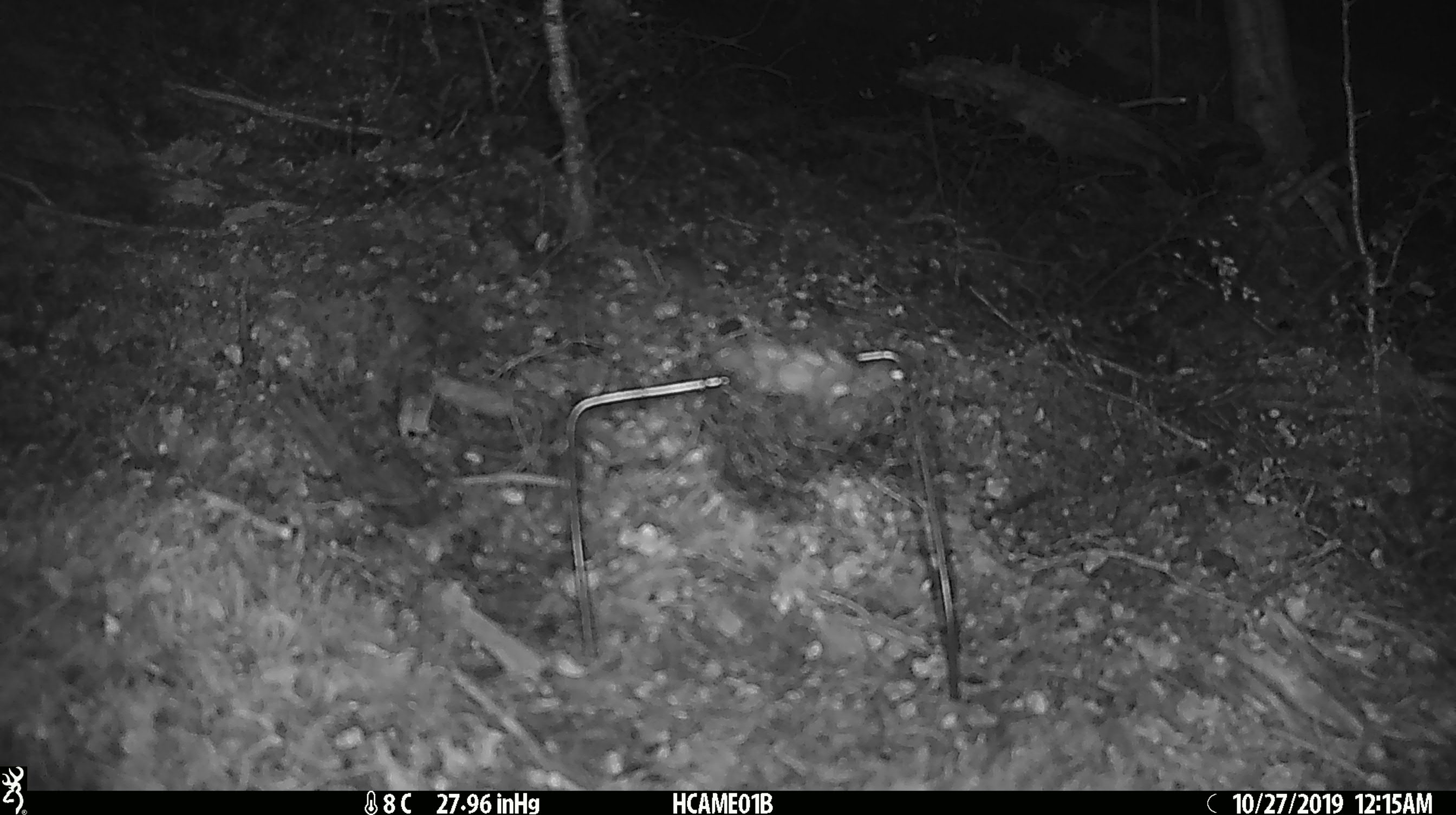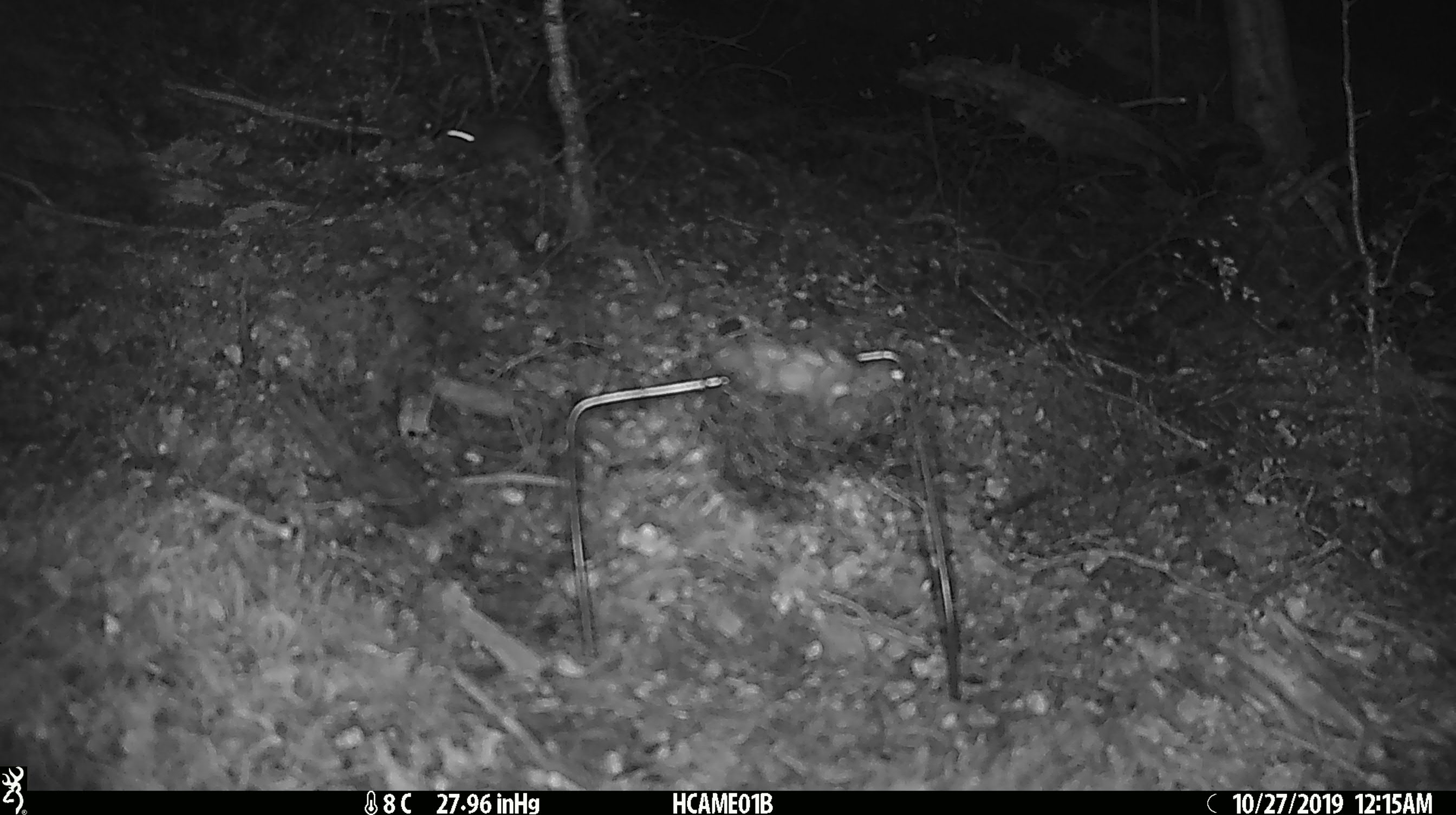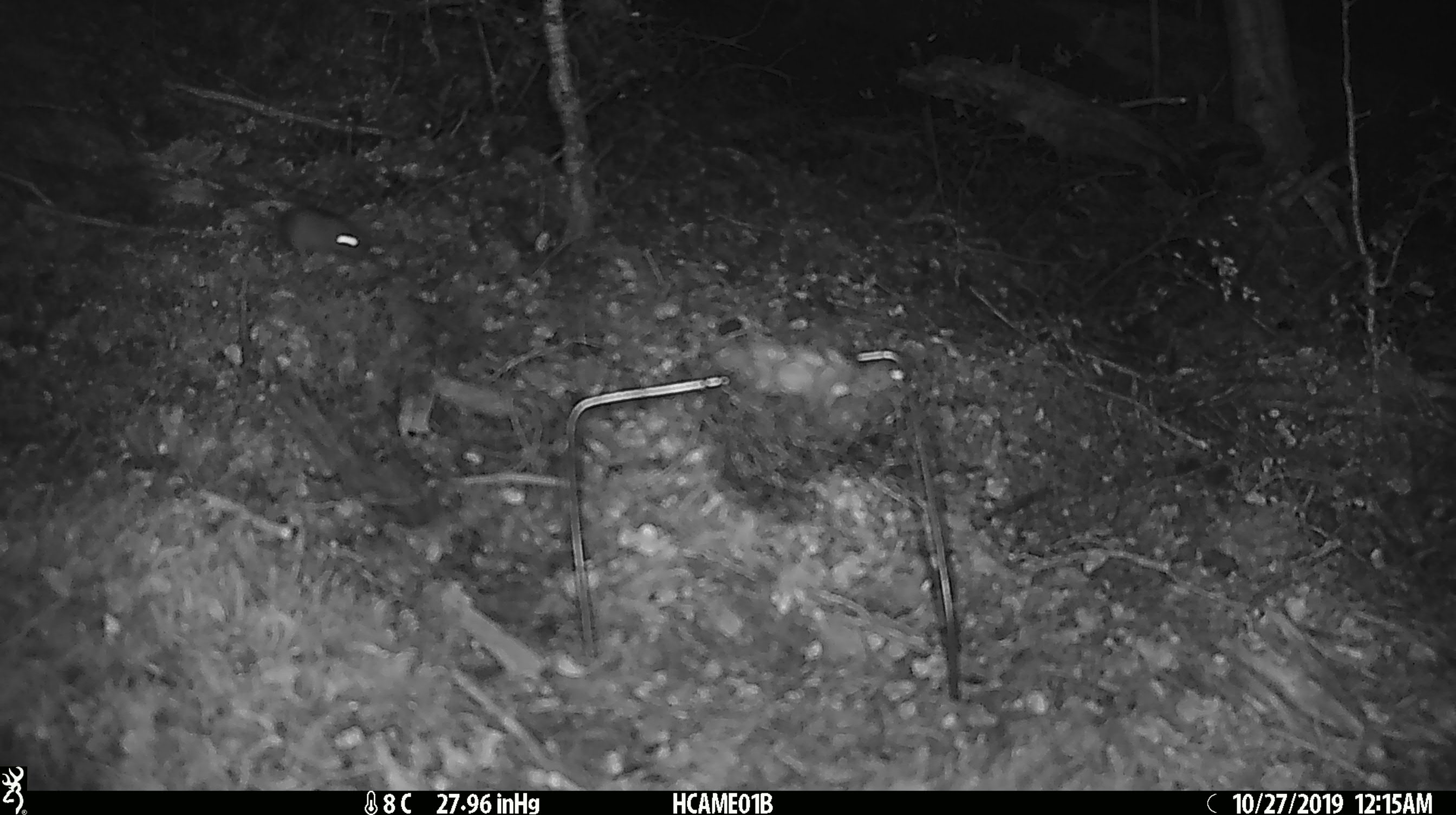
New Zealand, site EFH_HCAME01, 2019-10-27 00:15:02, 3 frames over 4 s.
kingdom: Animalia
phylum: Chordata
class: Mammalia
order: Rodentia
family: Muridae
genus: Mus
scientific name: Mus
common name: mouse